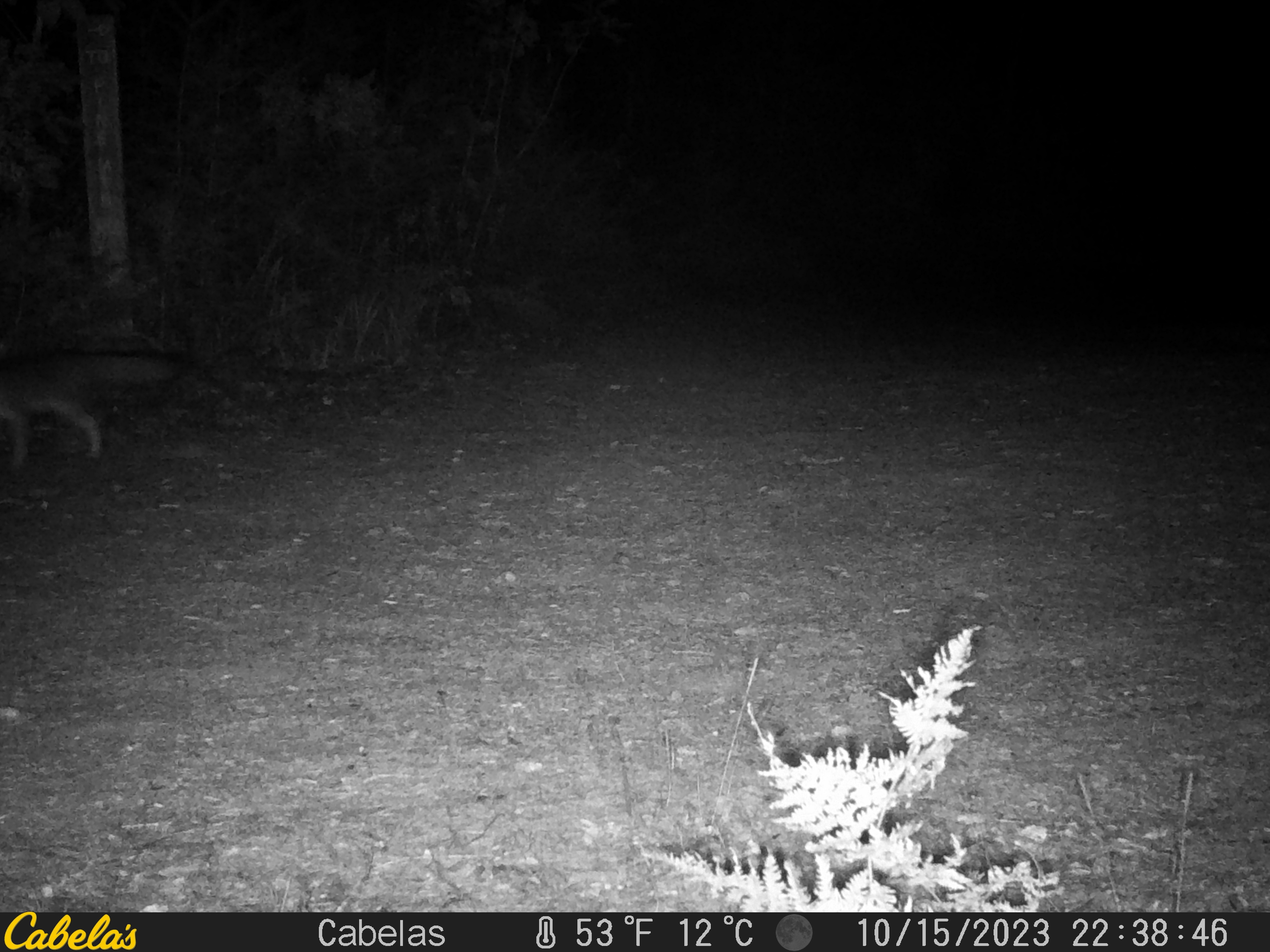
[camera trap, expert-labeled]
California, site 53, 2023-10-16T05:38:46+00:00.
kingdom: Animalia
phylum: Chordata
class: Mammalia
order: Carnivora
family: Canidae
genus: Urocyon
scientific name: Urocyon cinereoargenteus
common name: gray fox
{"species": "gray fox (Urocyon cinereoargenteus)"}